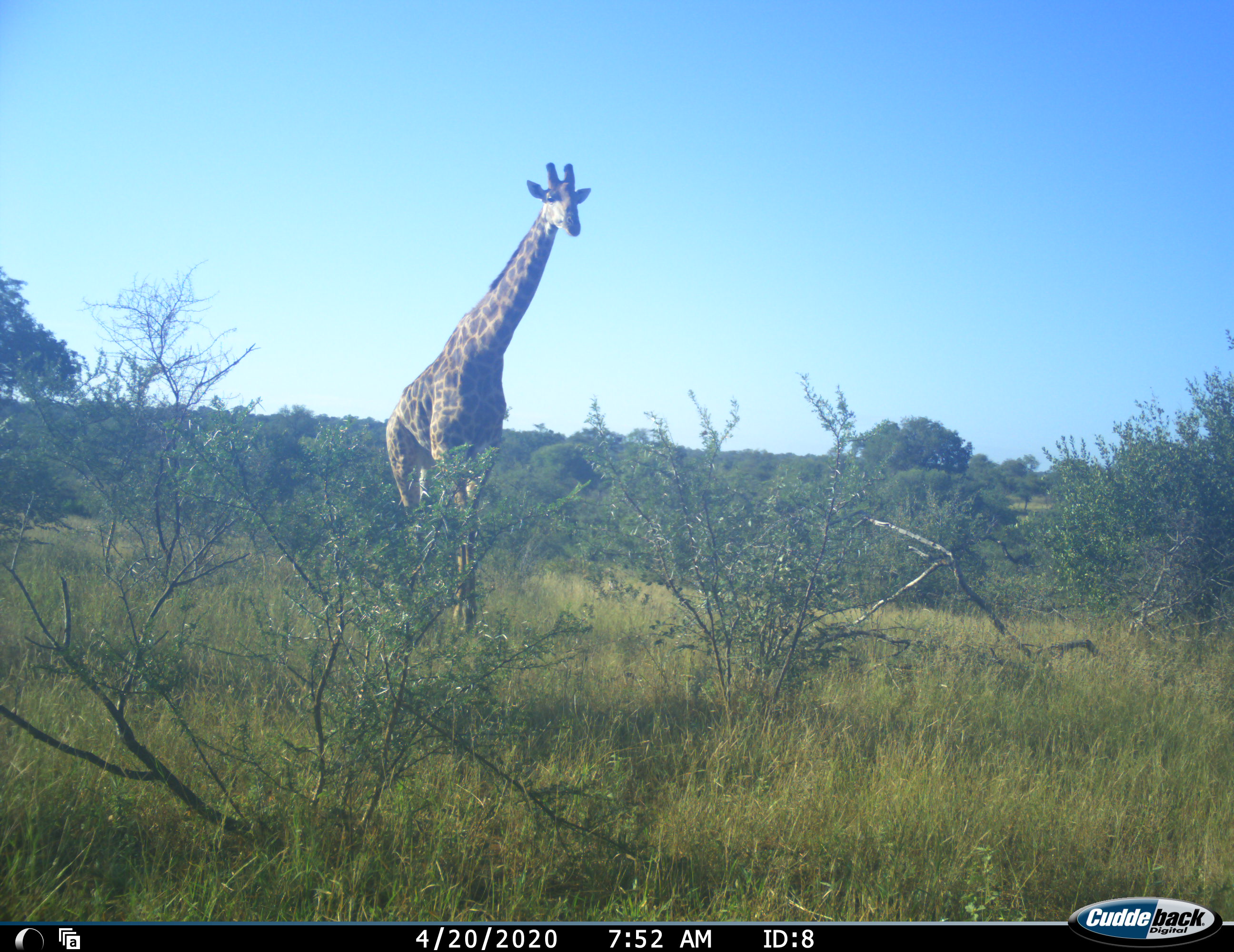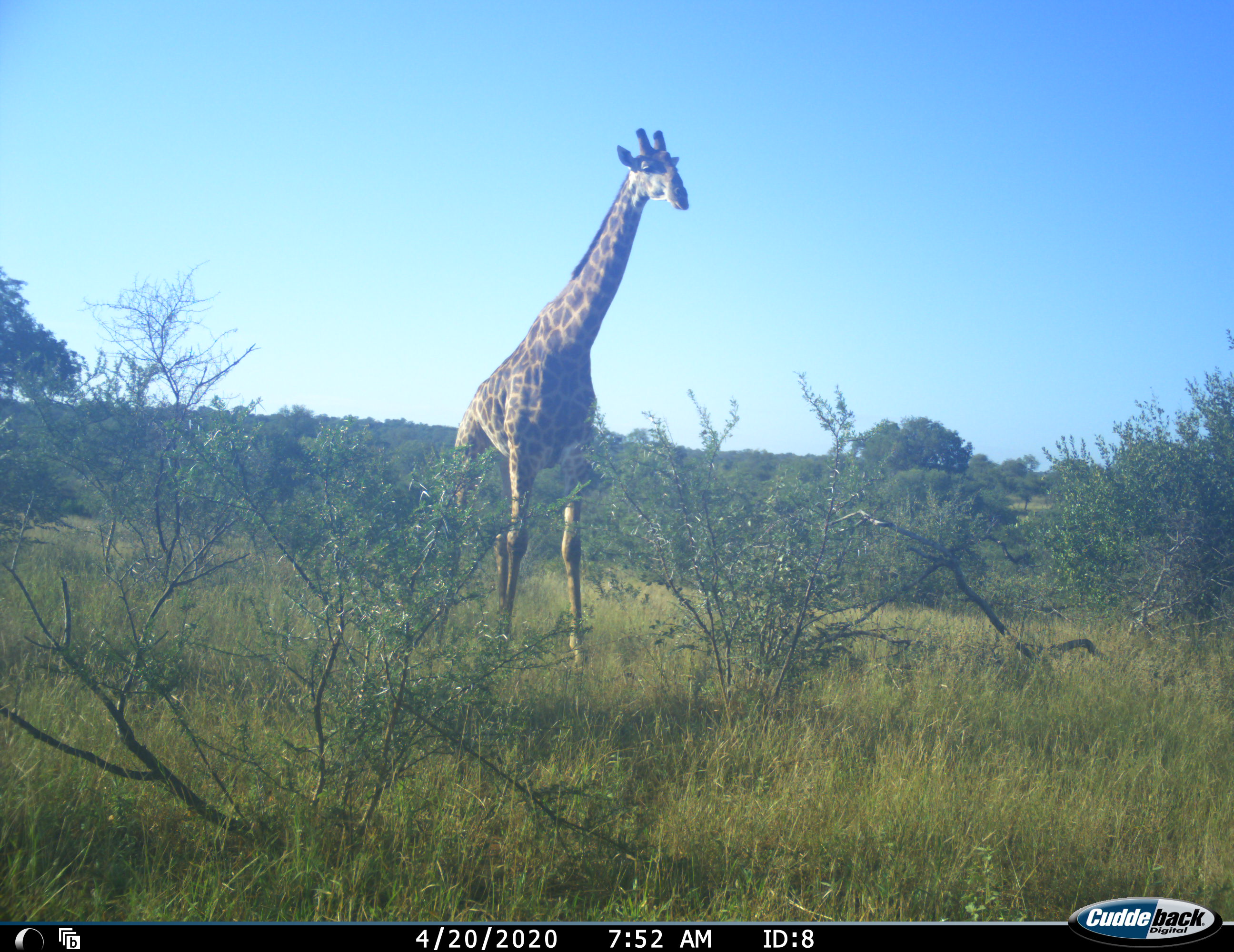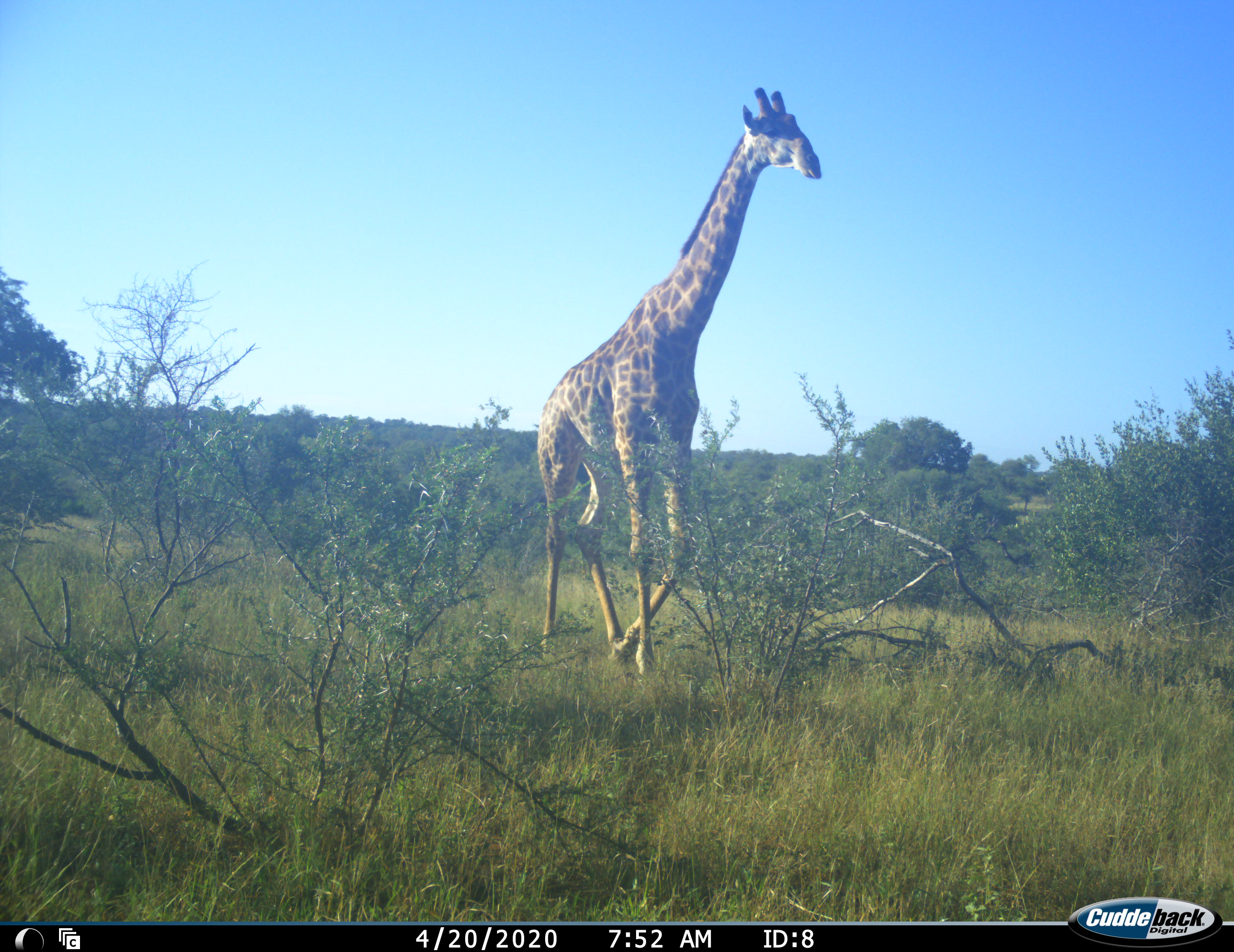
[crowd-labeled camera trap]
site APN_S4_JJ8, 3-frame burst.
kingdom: Animalia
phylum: Chordata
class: Mammalia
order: Artiodactyla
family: Giraffidae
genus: Giraffa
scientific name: Giraffa camelopardalis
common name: giraffe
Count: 1.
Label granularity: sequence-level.